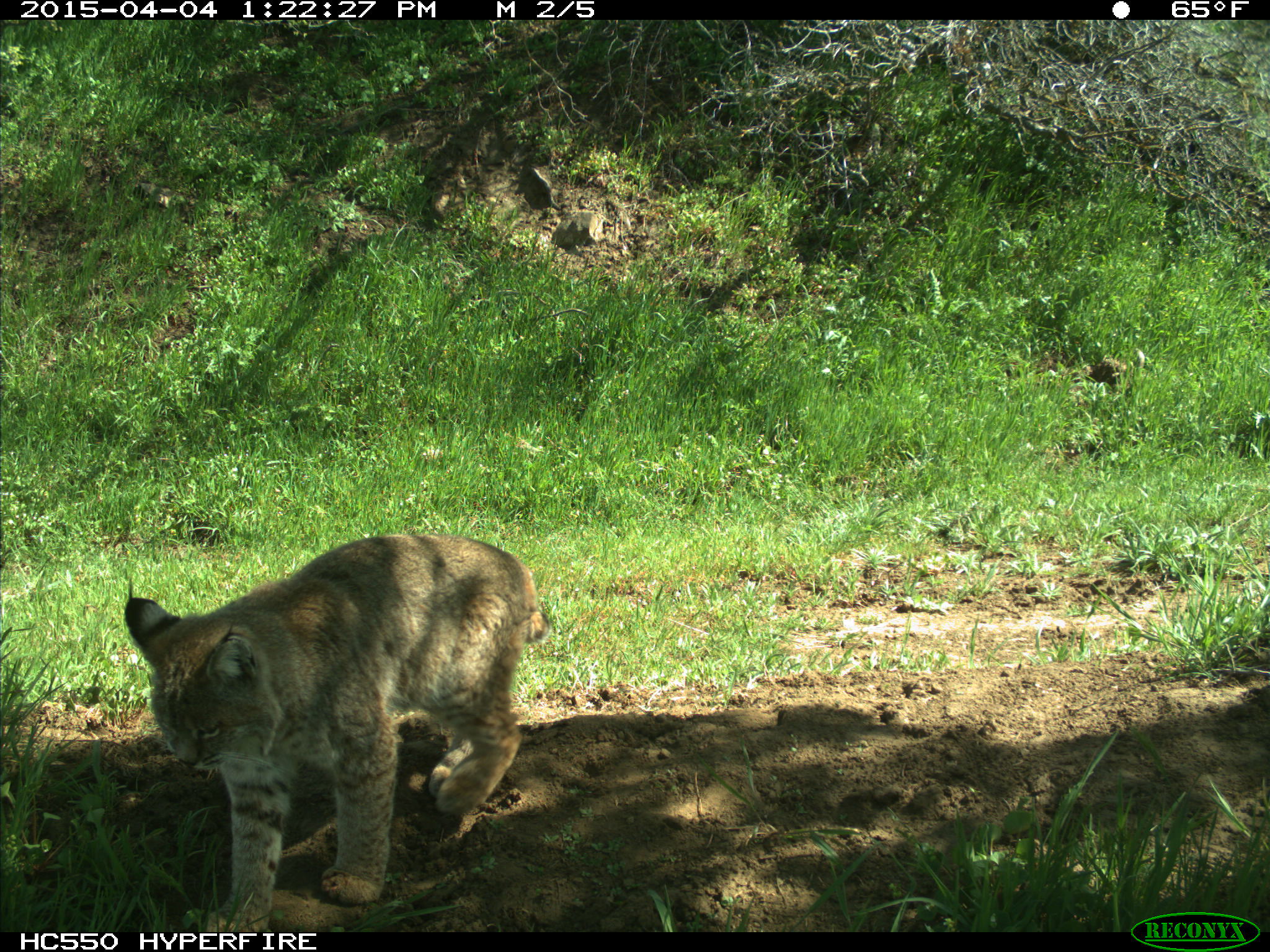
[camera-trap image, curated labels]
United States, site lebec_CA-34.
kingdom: Animalia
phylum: Chordata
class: Mammalia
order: Carnivora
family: Felidae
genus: Lynx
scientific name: Lynx rufus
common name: bobcat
Lynx rufus (bobcat).